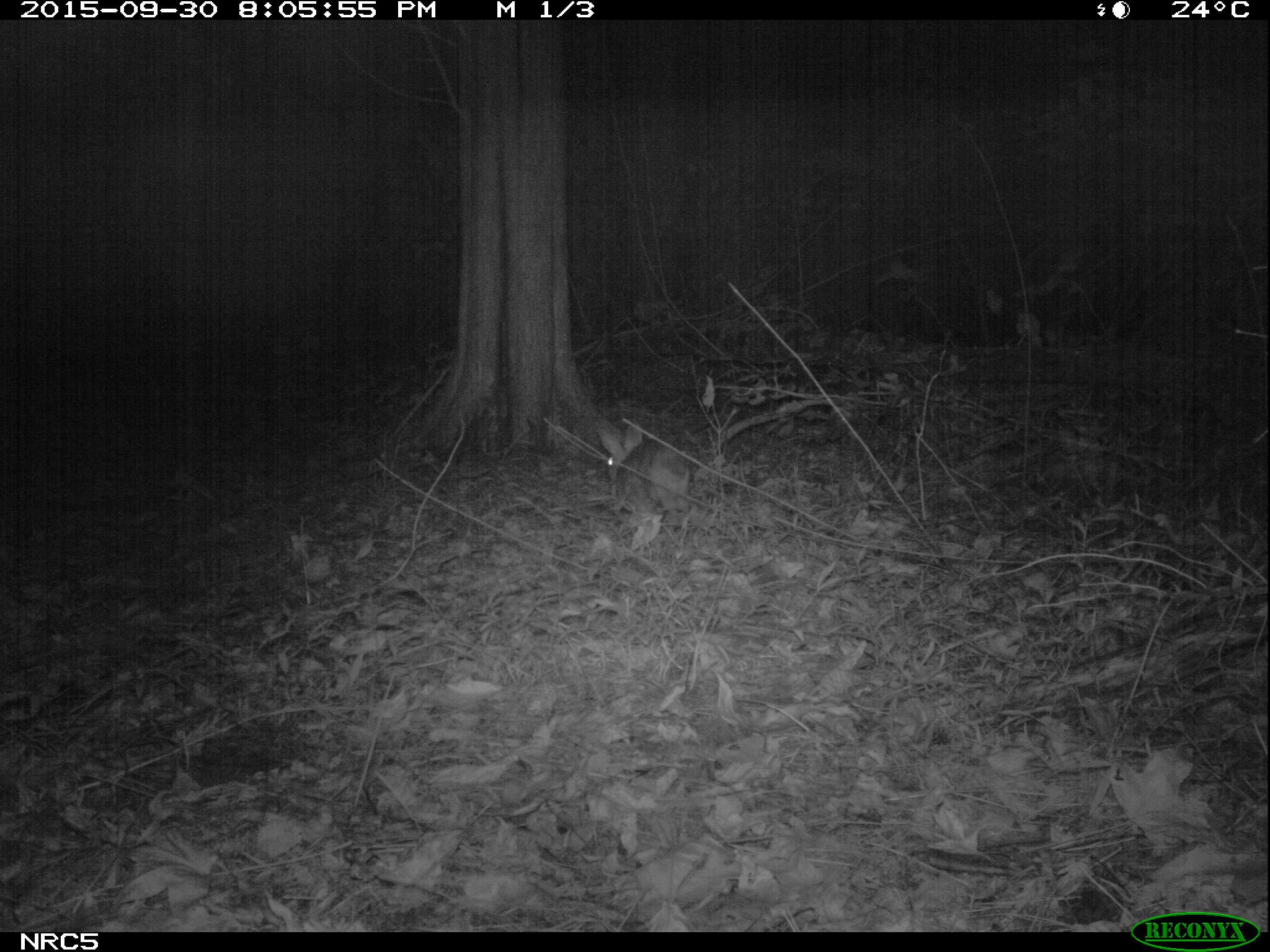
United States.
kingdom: Animalia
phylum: Chordata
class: Mammalia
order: Lagomorpha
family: Leporidae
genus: Sylvilagus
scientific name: Sylvilagus floridanus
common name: eastern cottontail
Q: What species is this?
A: Eastern Cottontail (Sylvilagus floridanus).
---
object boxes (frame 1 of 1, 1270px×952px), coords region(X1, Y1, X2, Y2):
Eastern Cottontail: region(590, 419, 698, 519)